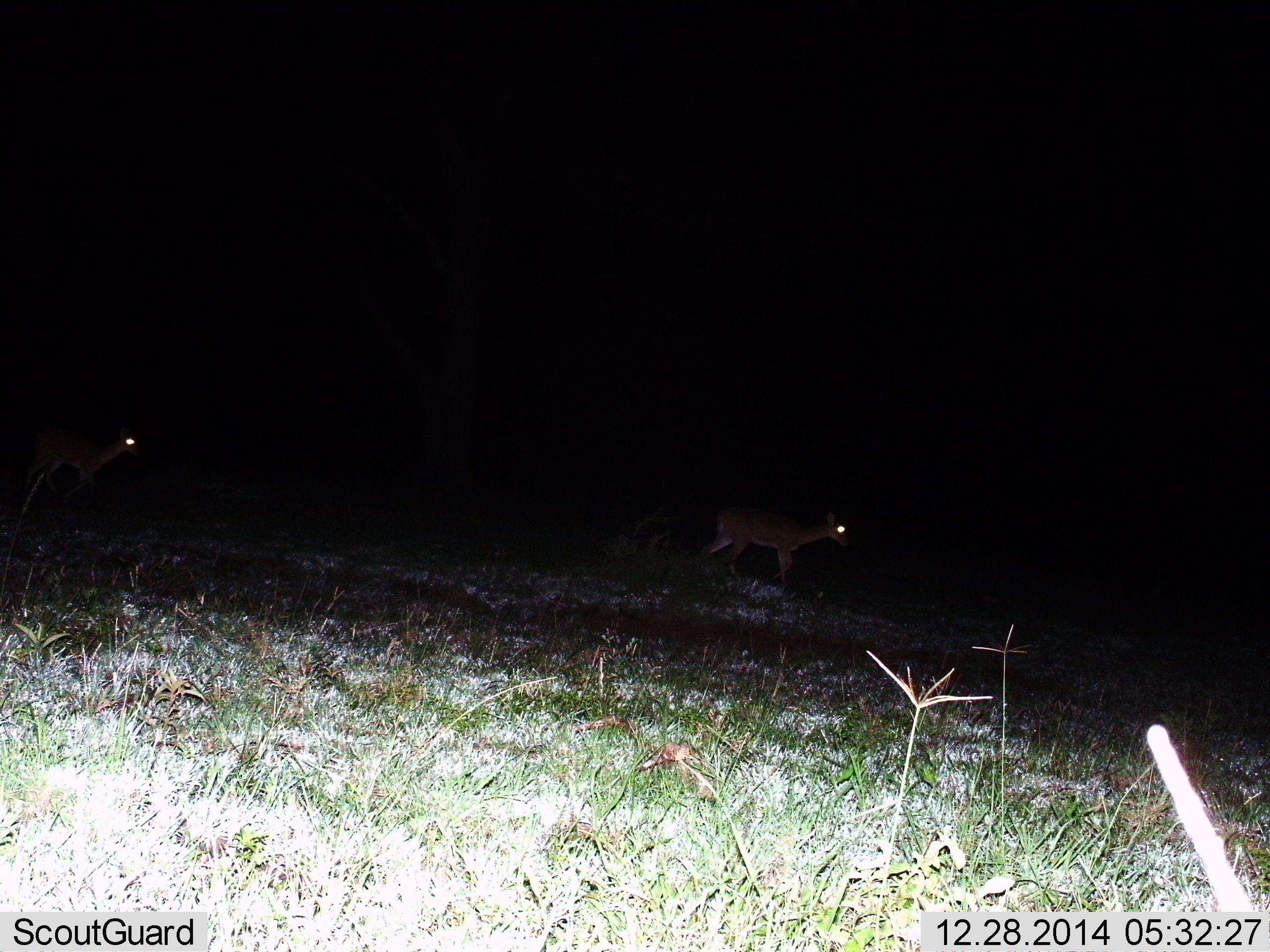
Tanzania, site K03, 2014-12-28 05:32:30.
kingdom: Animalia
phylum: Chordata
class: Mammalia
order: Artiodactyla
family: Bovidae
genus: Madoqua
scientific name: Madoqua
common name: dikdik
Dikdik (Madoqua), count 2. Behavior (volunteer vote fractions): standing 33%, resting 0%, moving 67%, interacting 0%. Young present (vote fraction): 0%. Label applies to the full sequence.